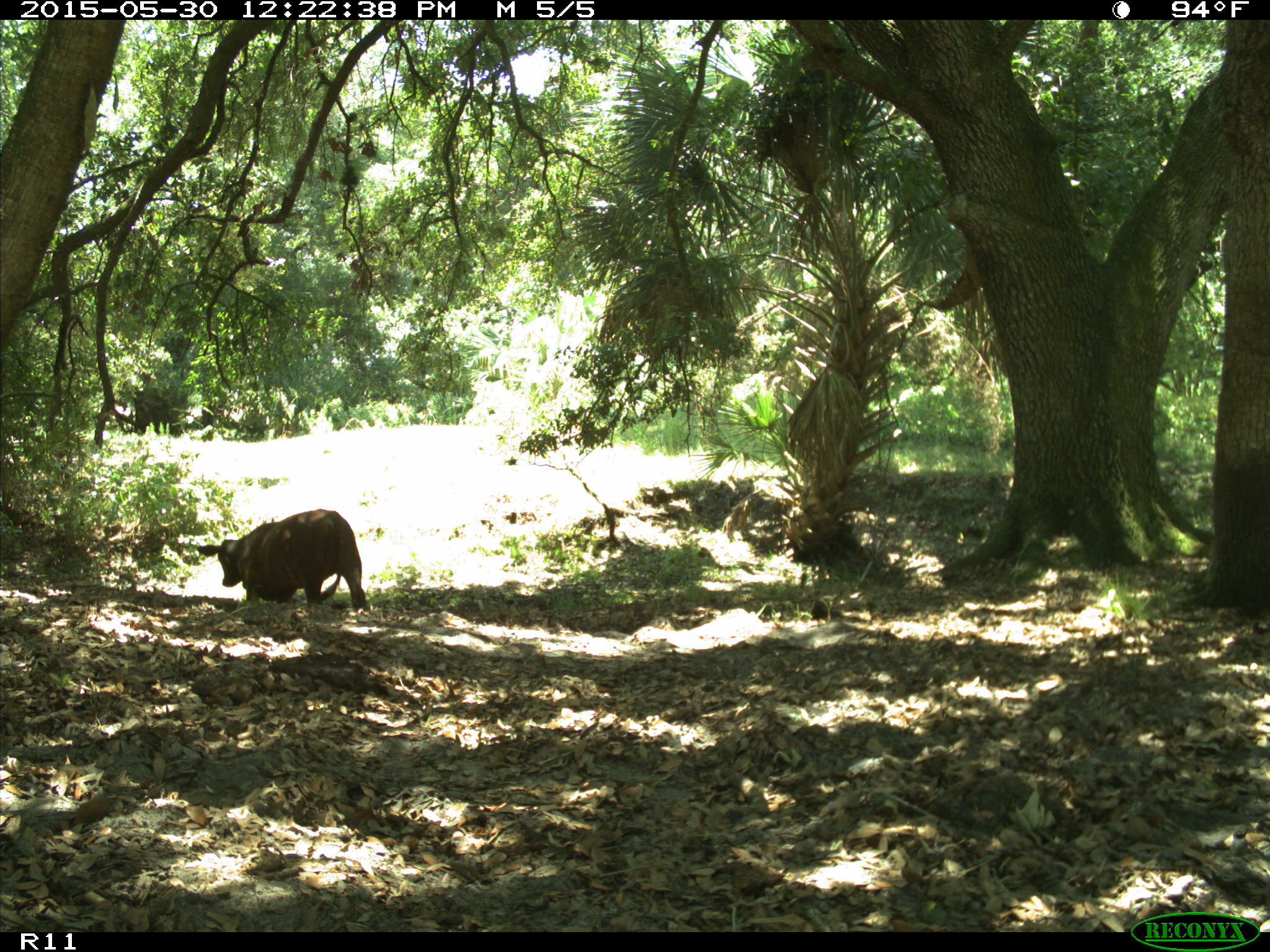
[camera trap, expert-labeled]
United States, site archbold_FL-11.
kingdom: Animalia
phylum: Chordata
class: Mammalia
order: Artiodactyla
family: Bovidae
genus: Bos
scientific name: Bos taurus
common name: domestic cow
Bos taurus (domestic cow).